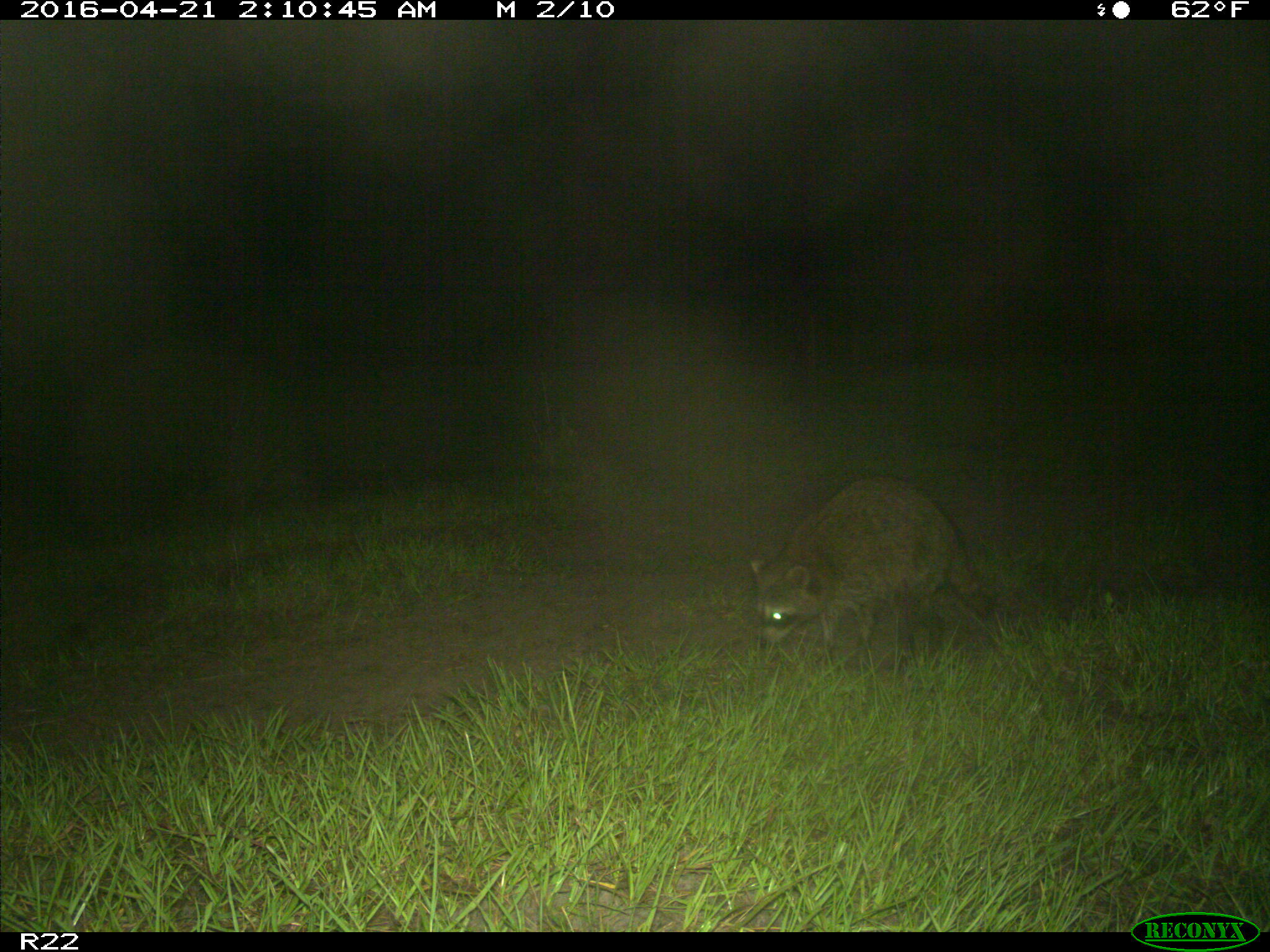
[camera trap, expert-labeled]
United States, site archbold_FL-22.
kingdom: Animalia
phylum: Chordata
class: Mammalia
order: Carnivora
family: Procyonidae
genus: Procyon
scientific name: Procyon lotor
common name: common raccoon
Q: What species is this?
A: Procyon lotor (common raccoon).